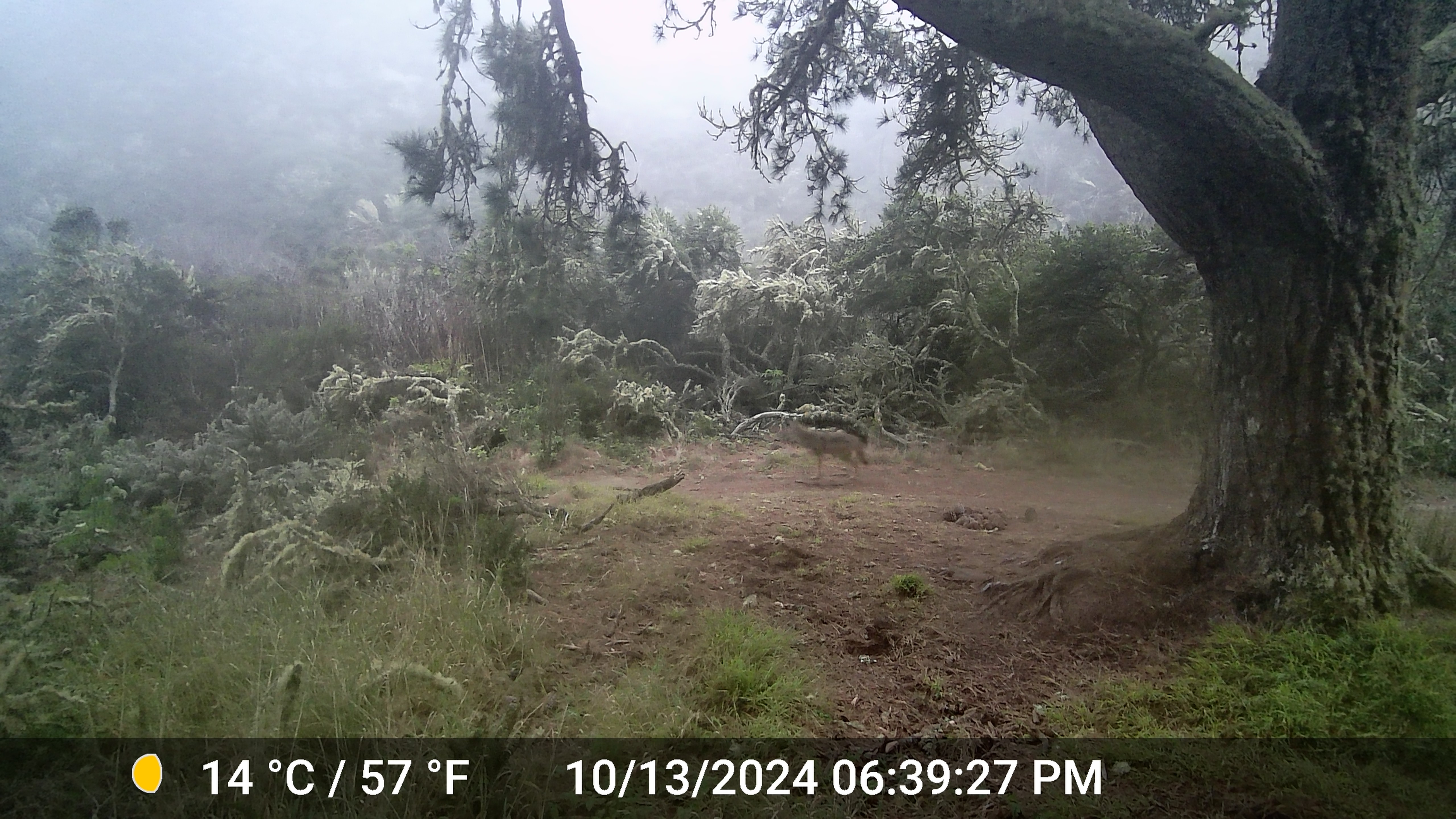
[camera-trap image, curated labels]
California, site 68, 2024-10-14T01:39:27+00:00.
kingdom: Animalia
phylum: Chordata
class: Mammalia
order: Carnivora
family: Canidae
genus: Canis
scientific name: Canis latrans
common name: coyote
Coyote (Canis latrans).